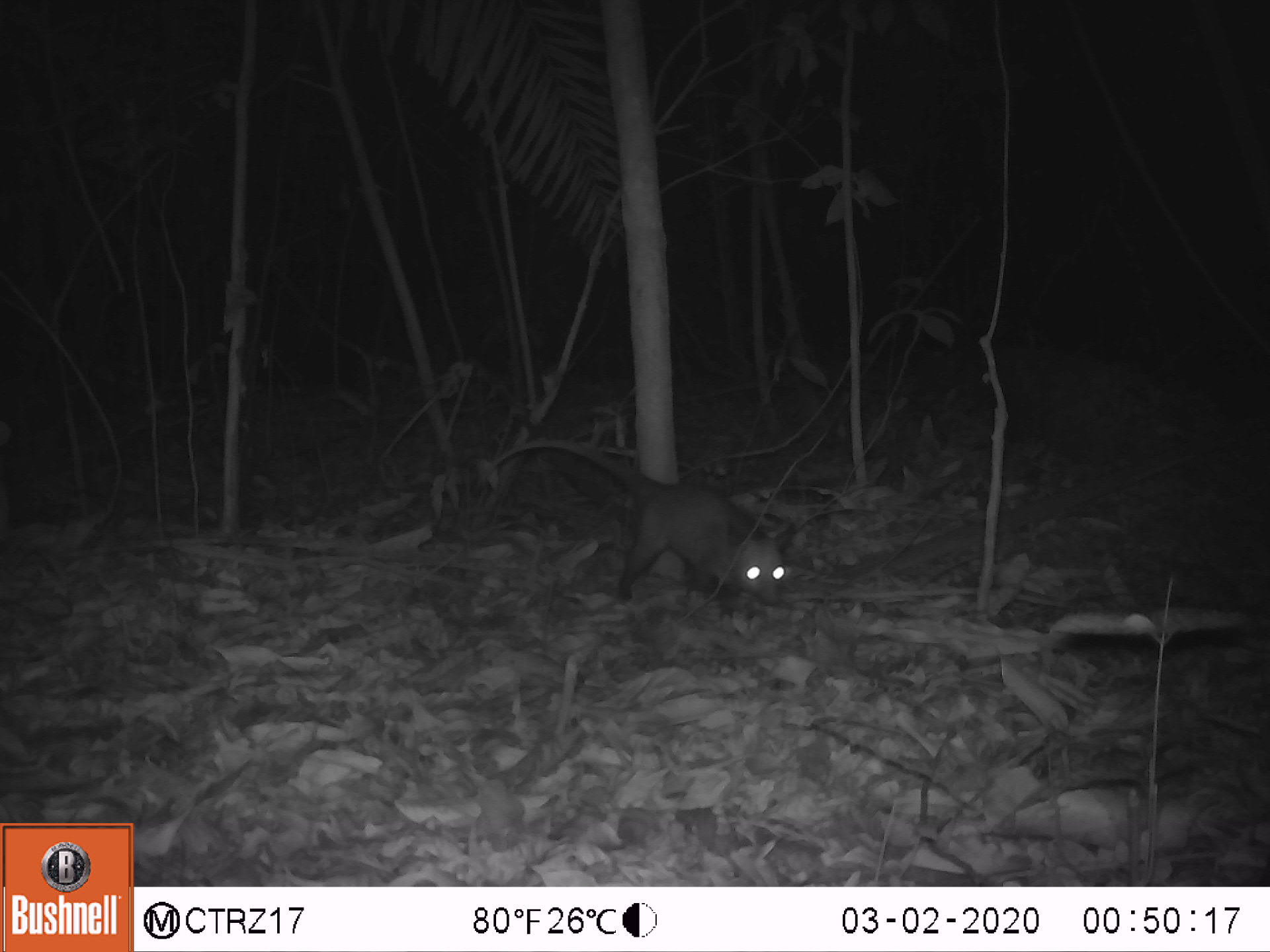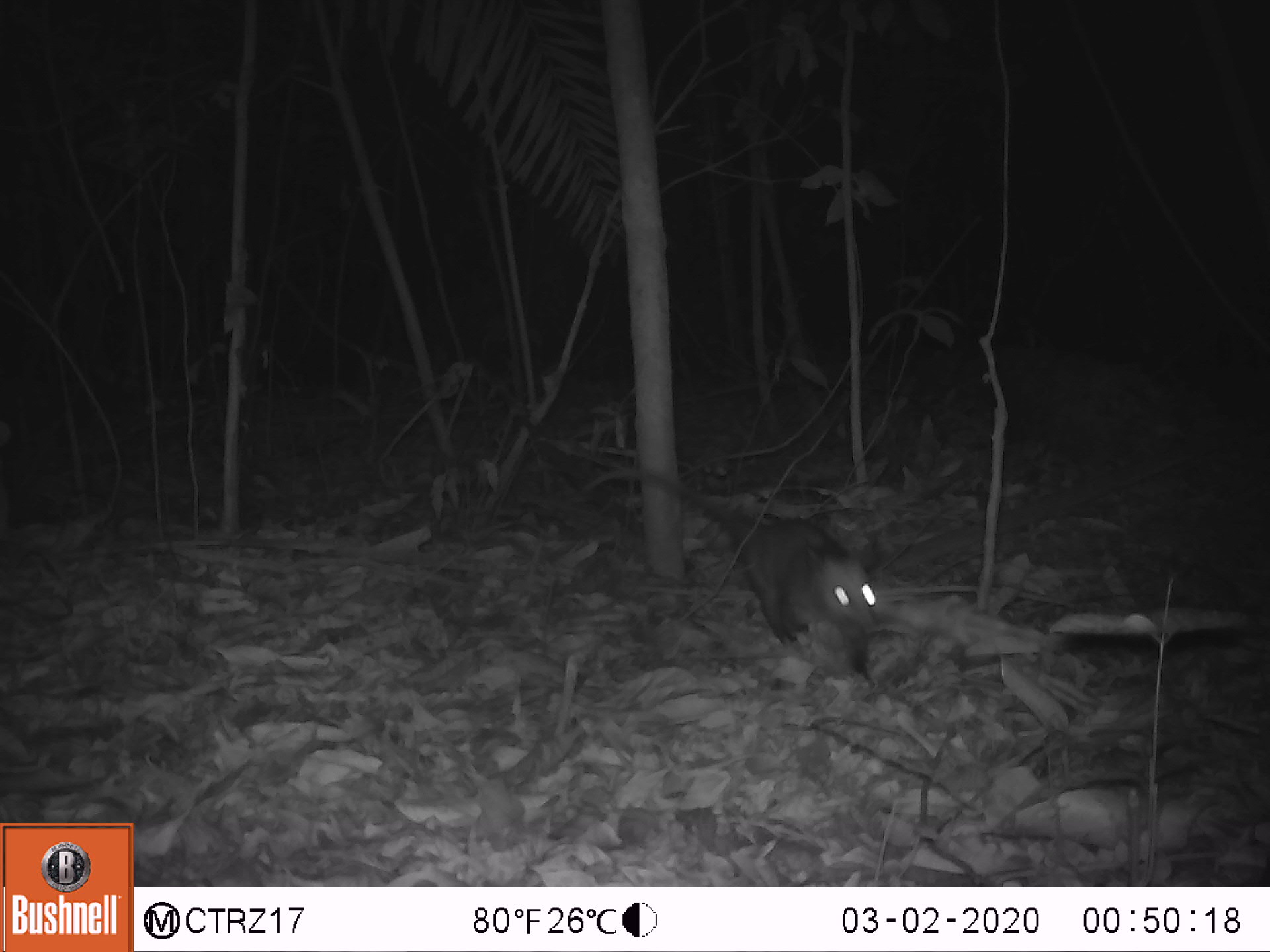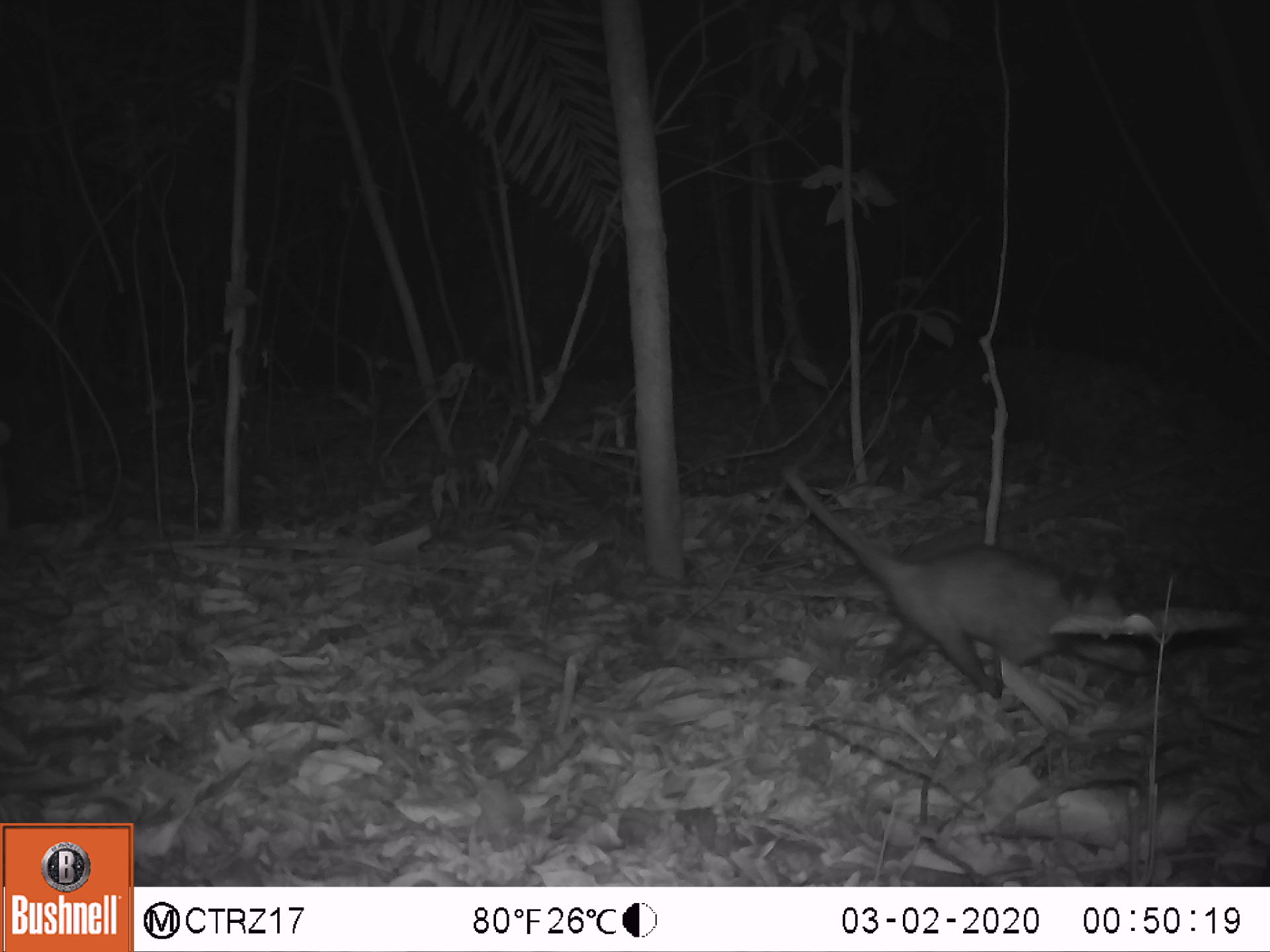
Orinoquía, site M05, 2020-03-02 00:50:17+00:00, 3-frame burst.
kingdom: Animalia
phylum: Chordata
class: Mammalia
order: Didelphimorphia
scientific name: Didelphimorphia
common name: possum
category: unknown possum